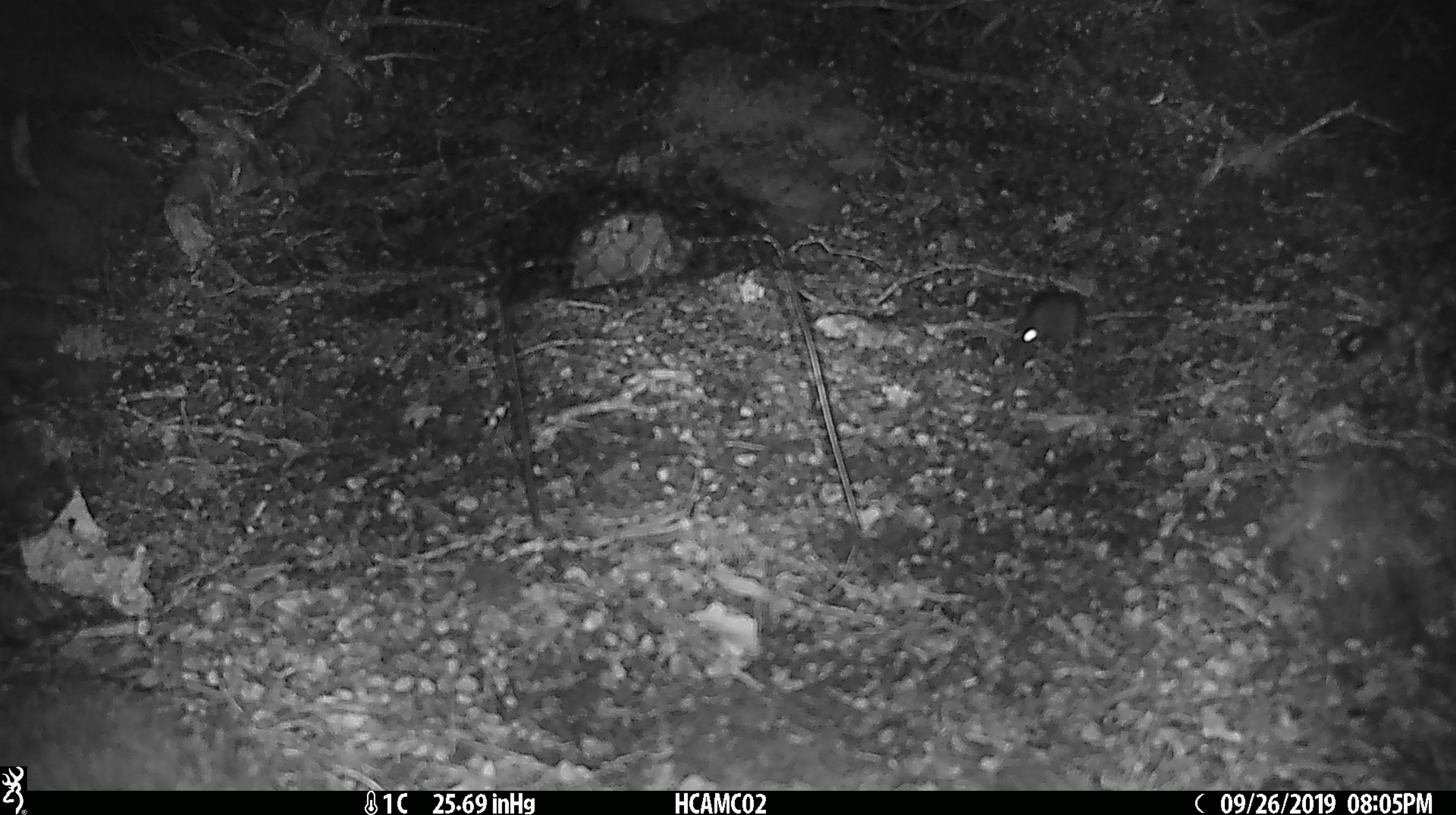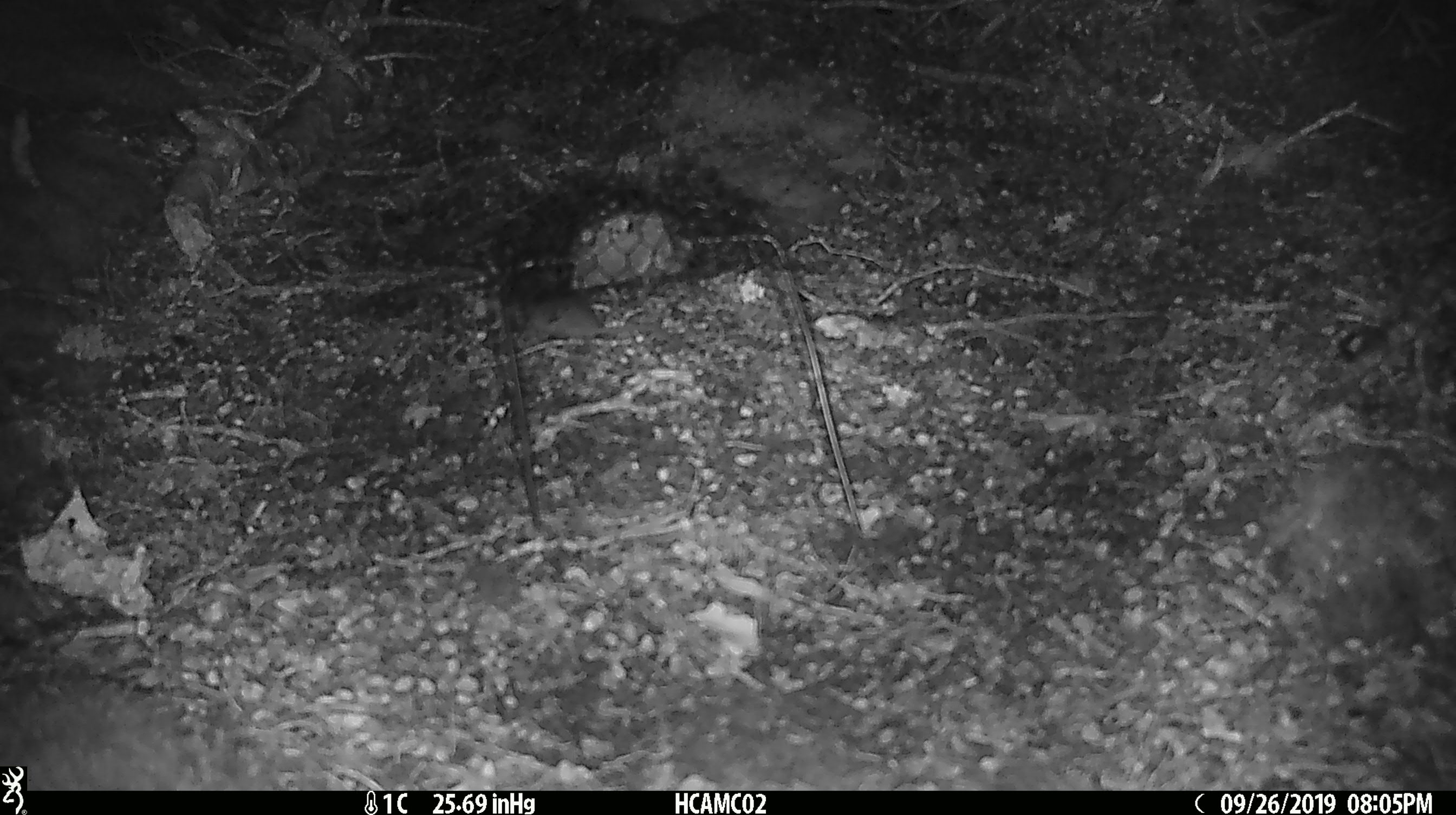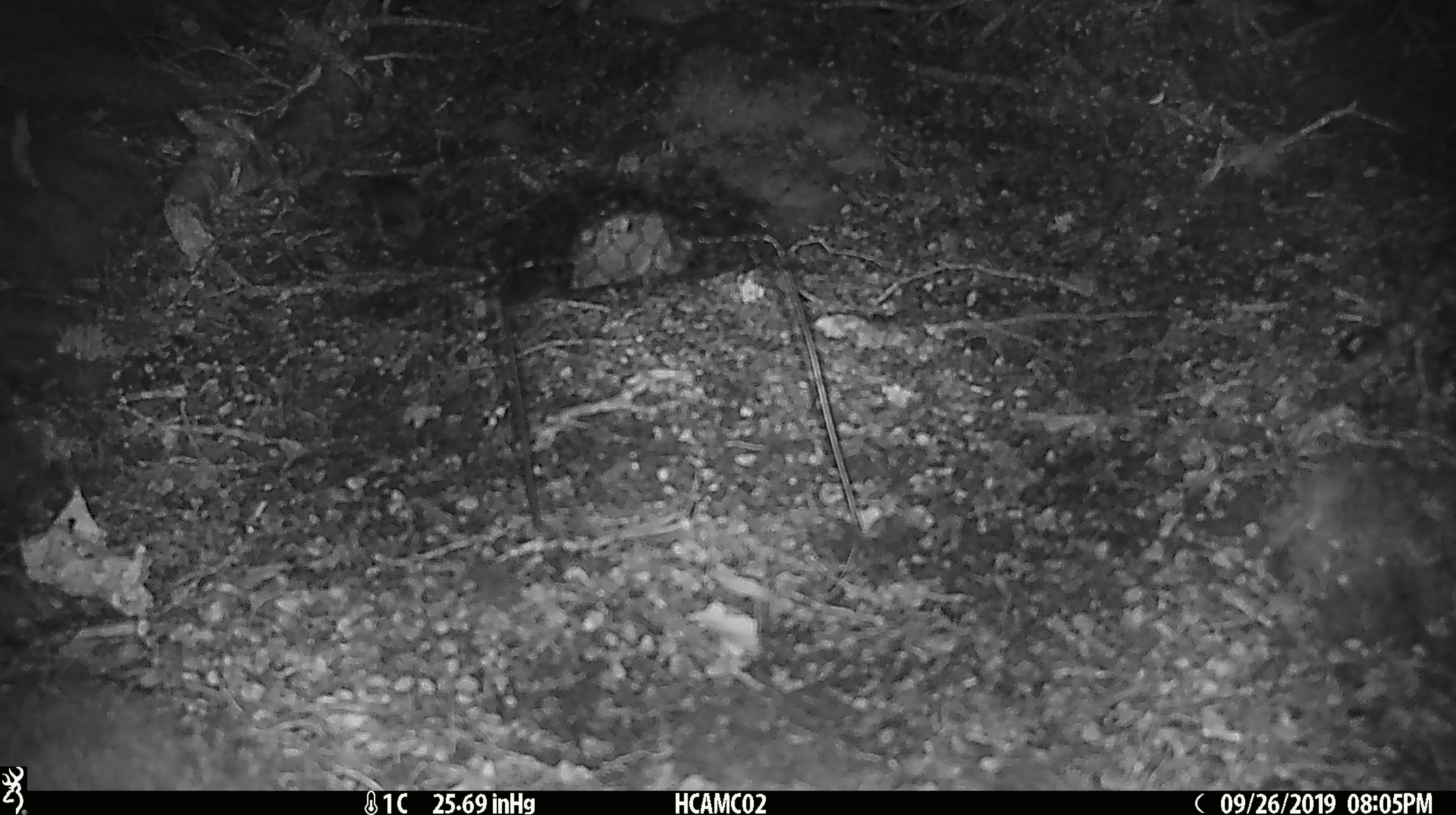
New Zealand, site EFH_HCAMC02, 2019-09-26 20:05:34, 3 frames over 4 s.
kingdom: Animalia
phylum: Chordata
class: Mammalia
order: Rodentia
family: Muridae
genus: Mus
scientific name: Mus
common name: mouse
Mouse (Mus).